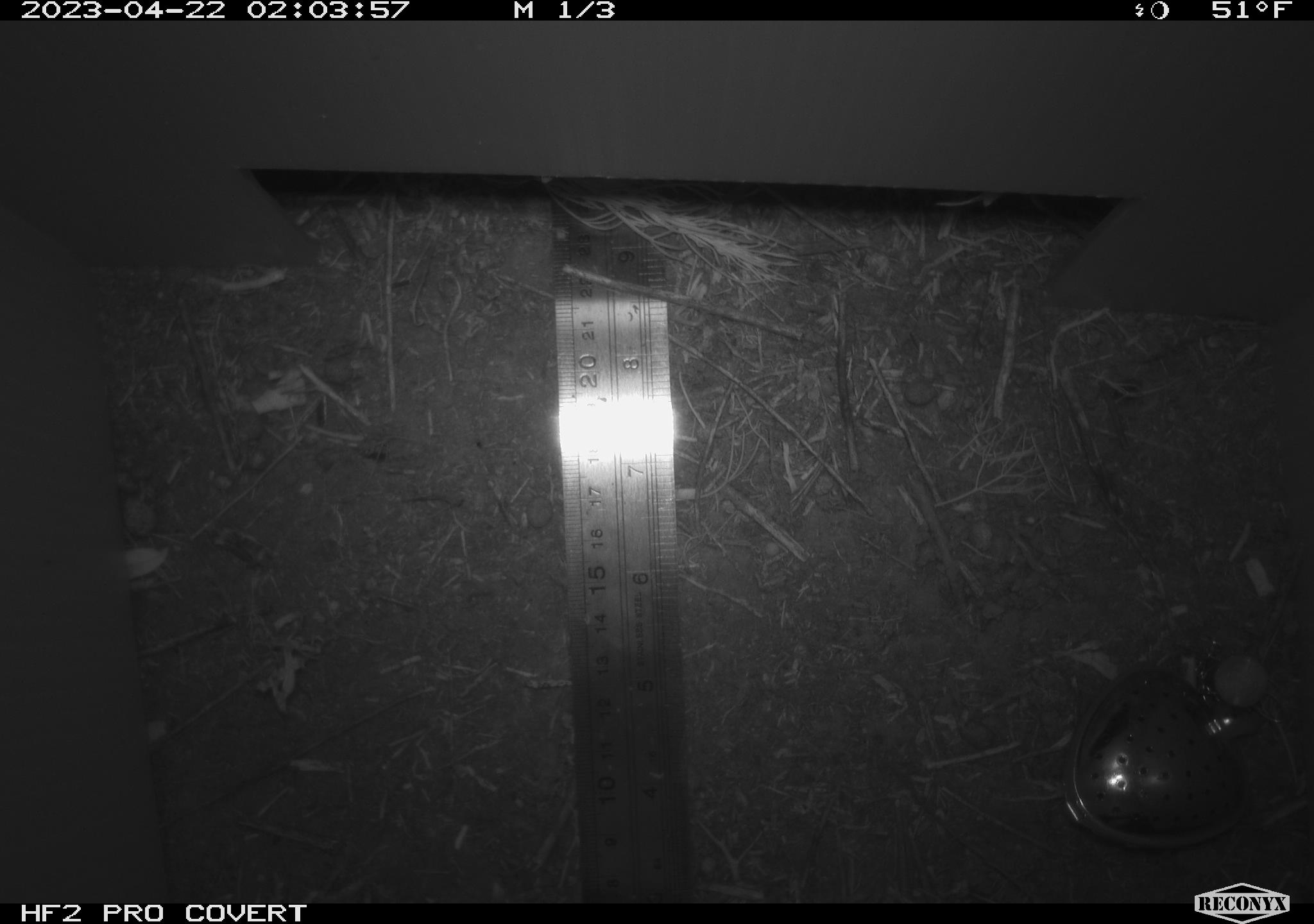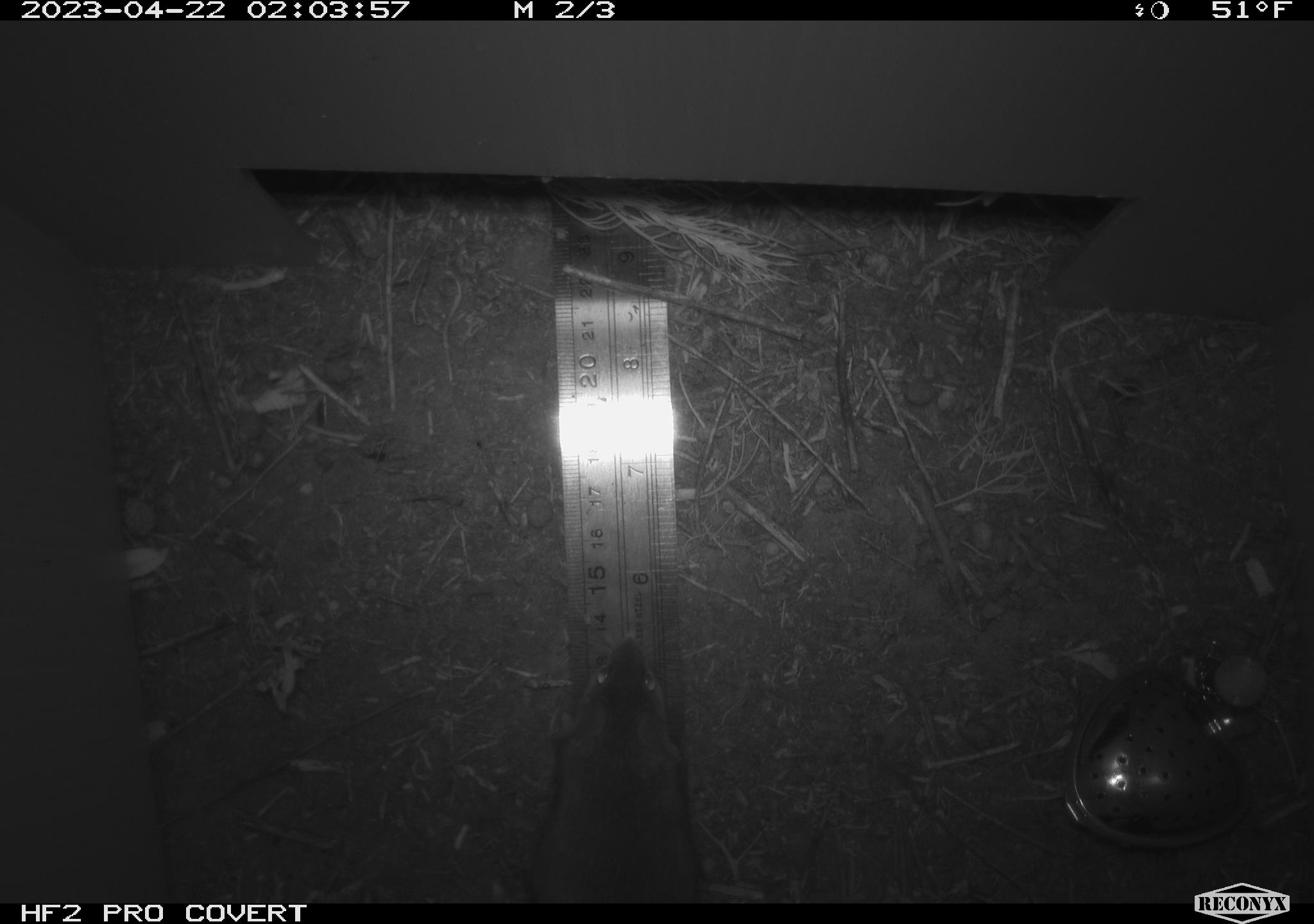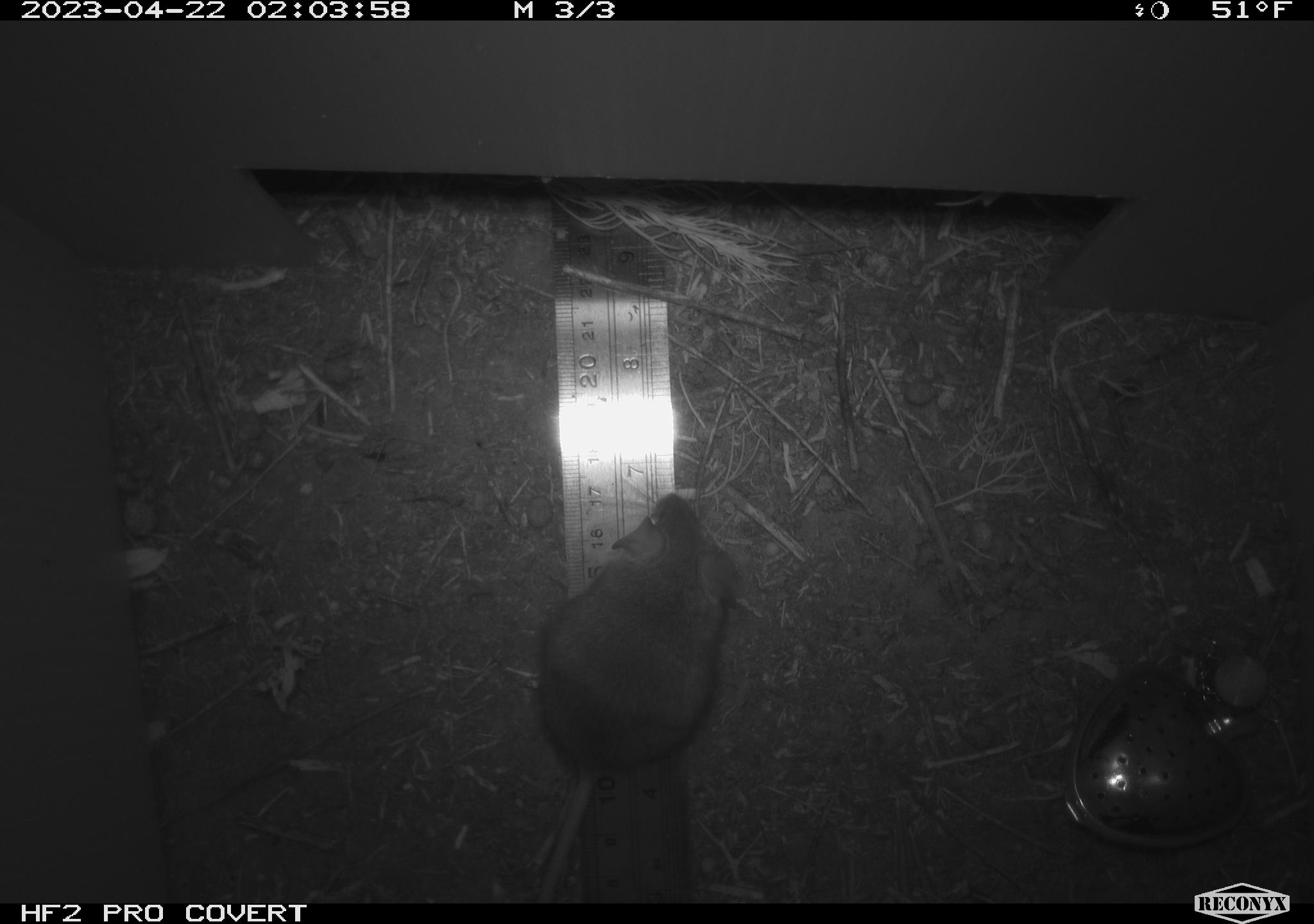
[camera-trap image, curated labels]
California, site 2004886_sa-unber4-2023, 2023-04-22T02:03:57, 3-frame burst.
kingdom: Animalia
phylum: Chordata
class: Mammalia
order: Rodentia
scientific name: Rodentia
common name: mouse species